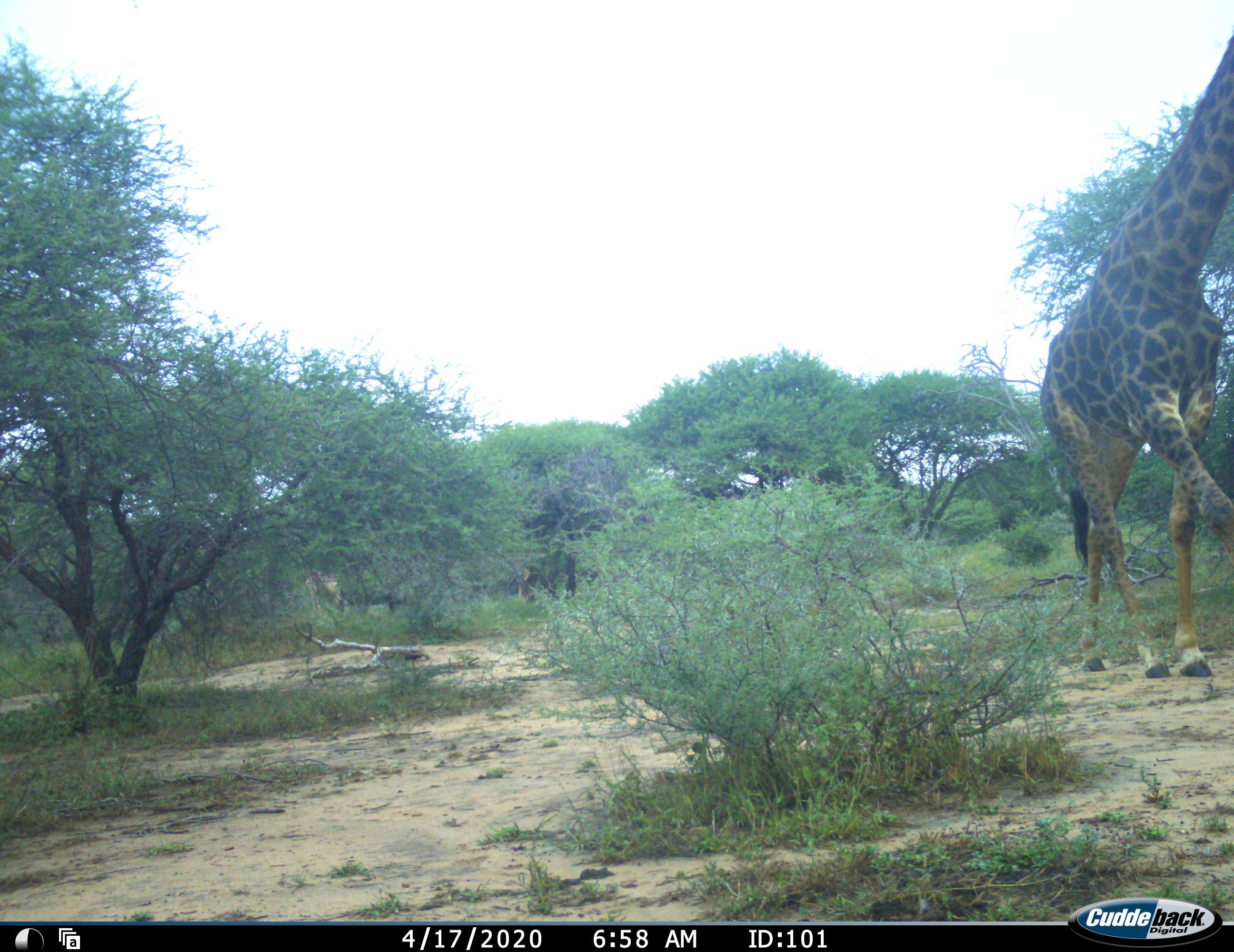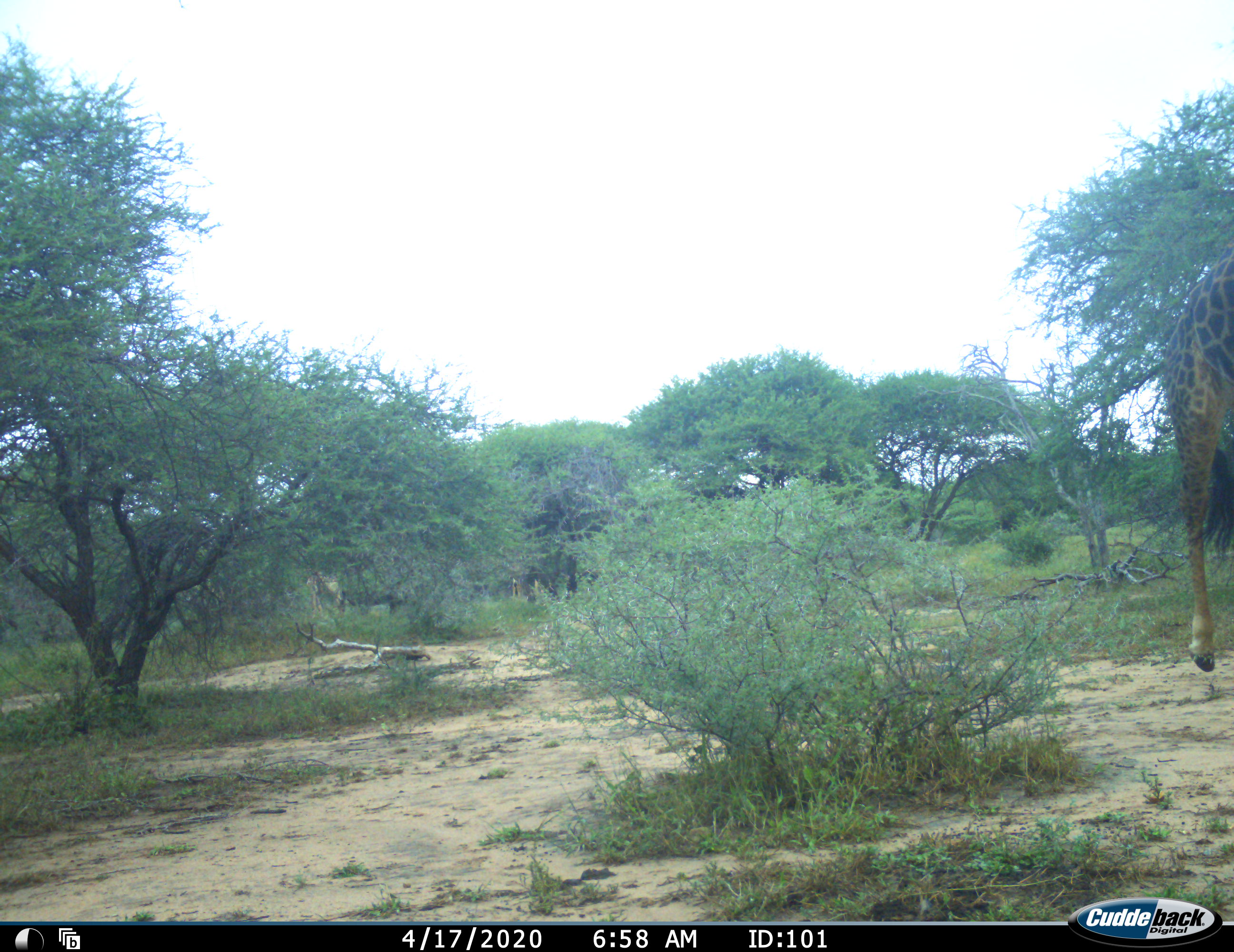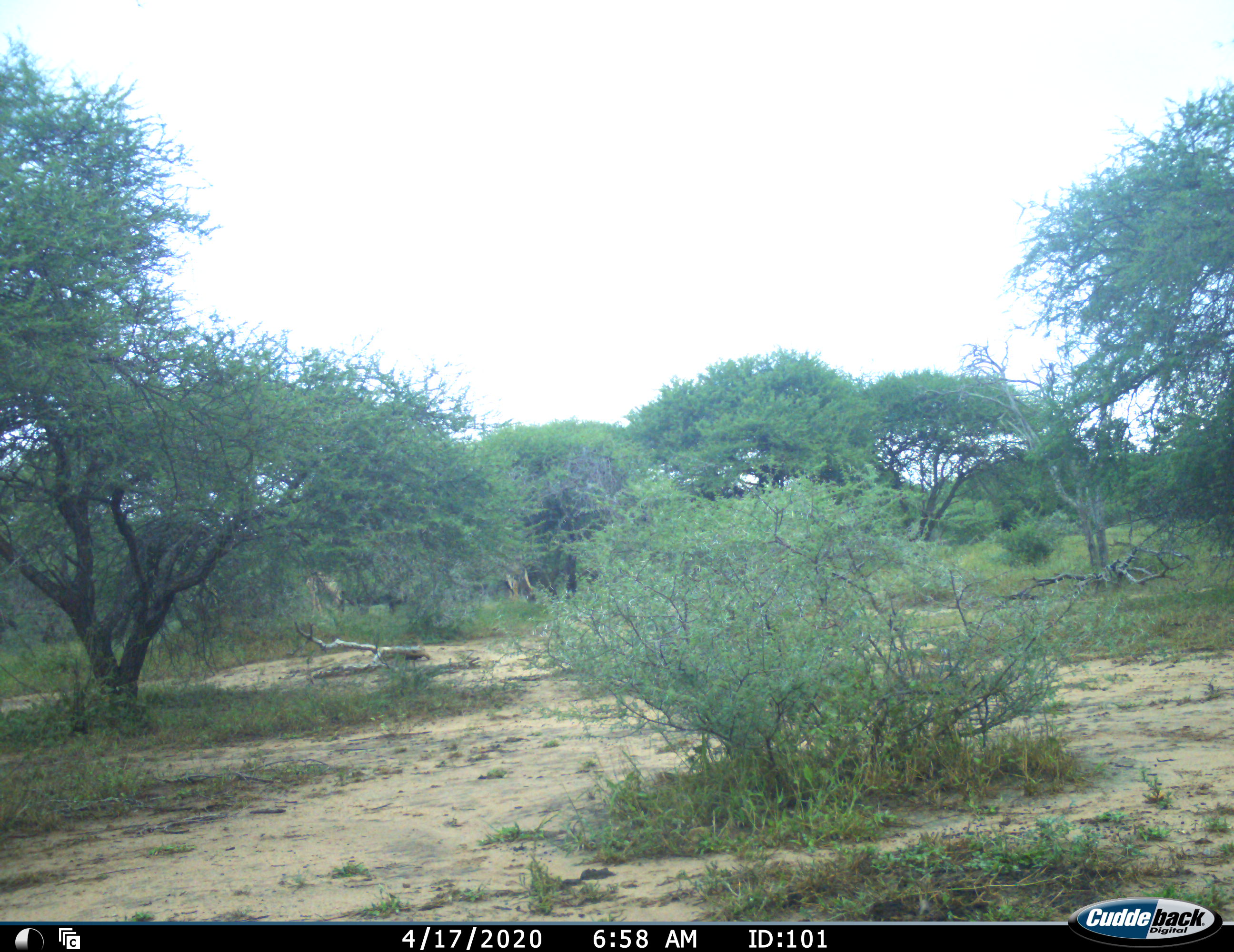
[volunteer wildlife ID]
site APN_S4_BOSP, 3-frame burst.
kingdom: Animalia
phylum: Chordata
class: Mammalia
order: Artiodactyla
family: Giraffidae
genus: Giraffa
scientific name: Giraffa camelopardalis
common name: giraffe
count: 1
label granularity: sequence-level